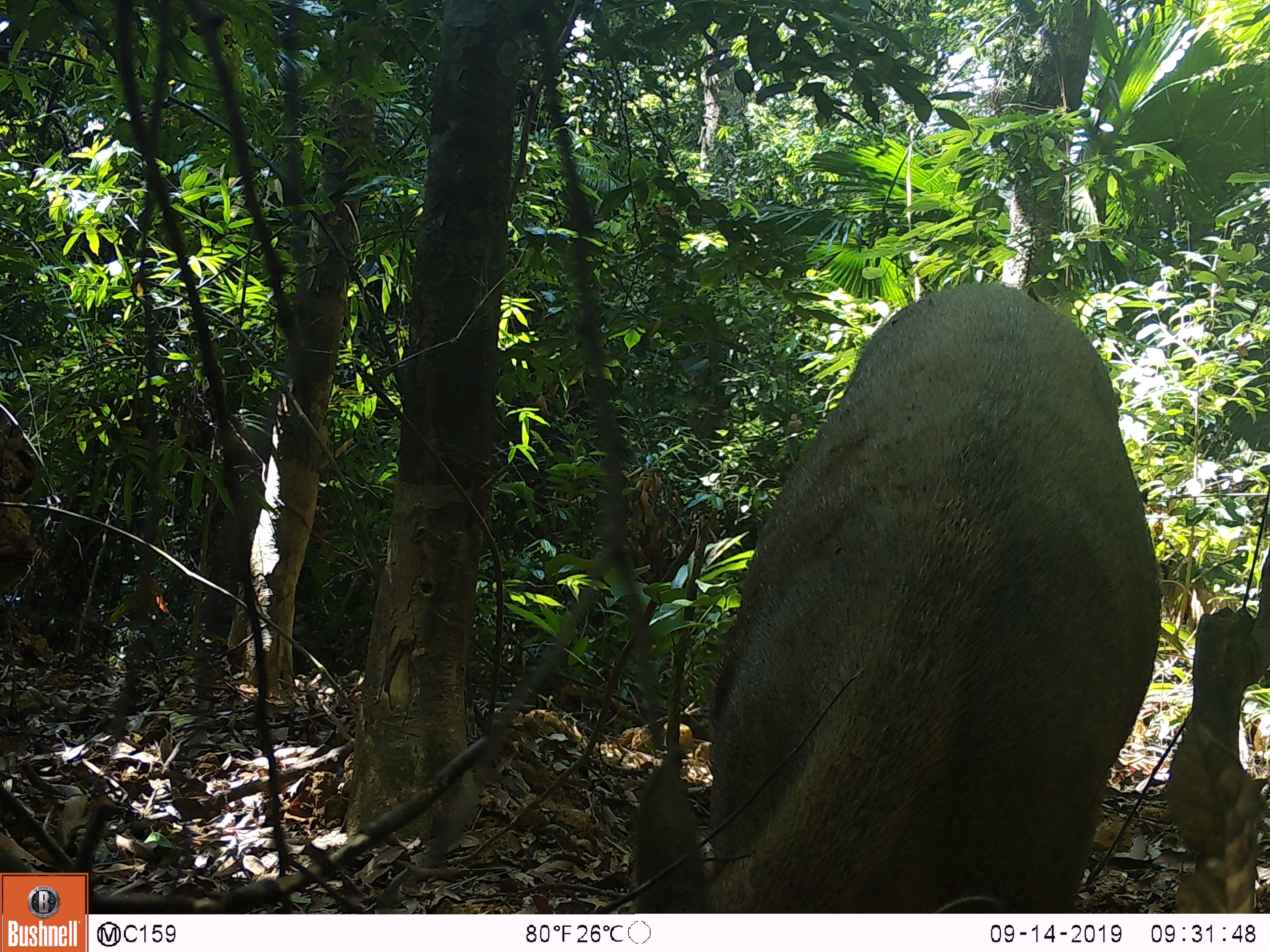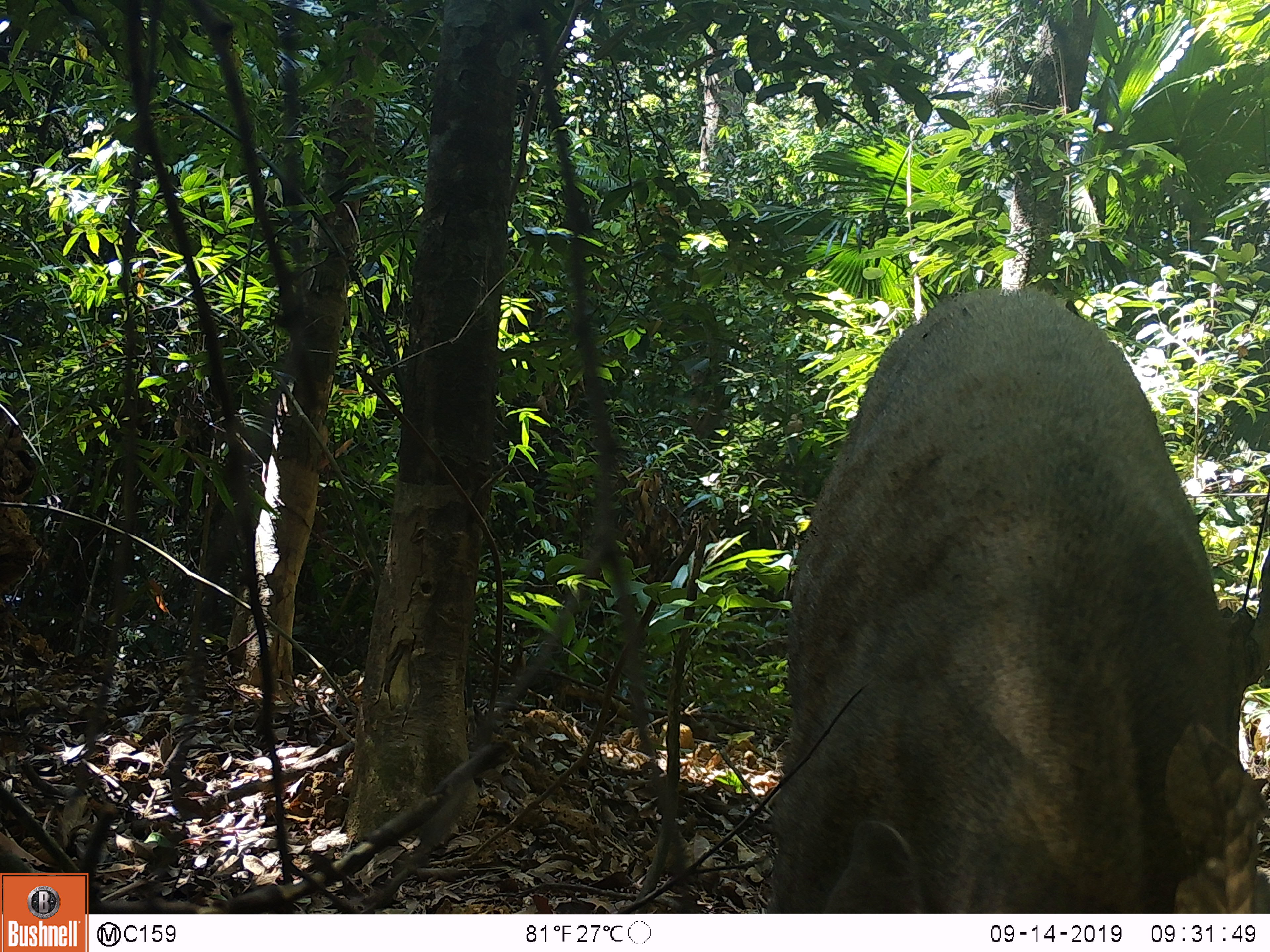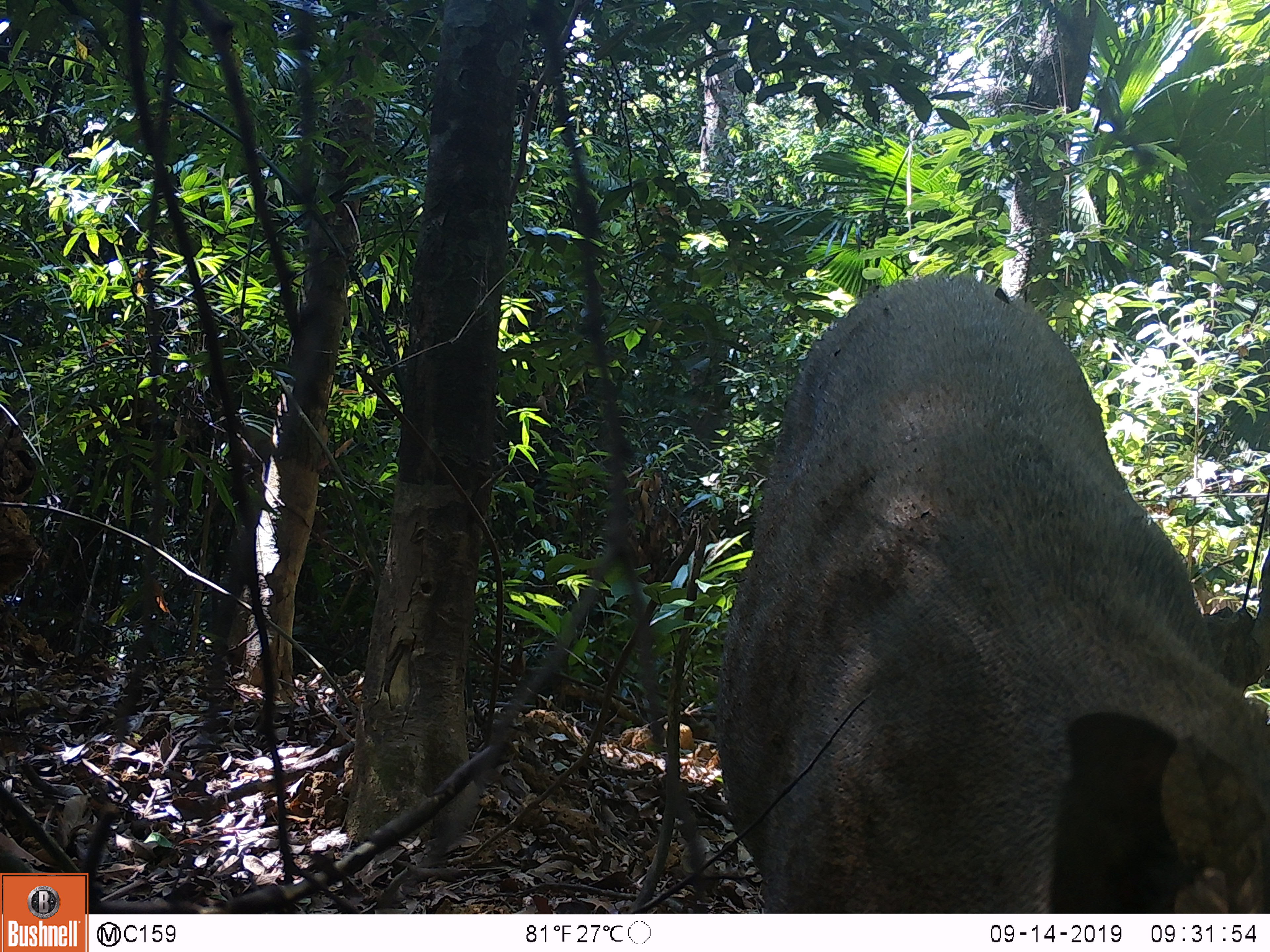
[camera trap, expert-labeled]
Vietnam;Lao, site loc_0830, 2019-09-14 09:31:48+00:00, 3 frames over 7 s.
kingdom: Animalia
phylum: Chordata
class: Mammalia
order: Artiodactyla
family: Suidae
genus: Sus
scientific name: Sus scrofa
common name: eurasian wild pig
Eurasian wild pig (Sus scrofa). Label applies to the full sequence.